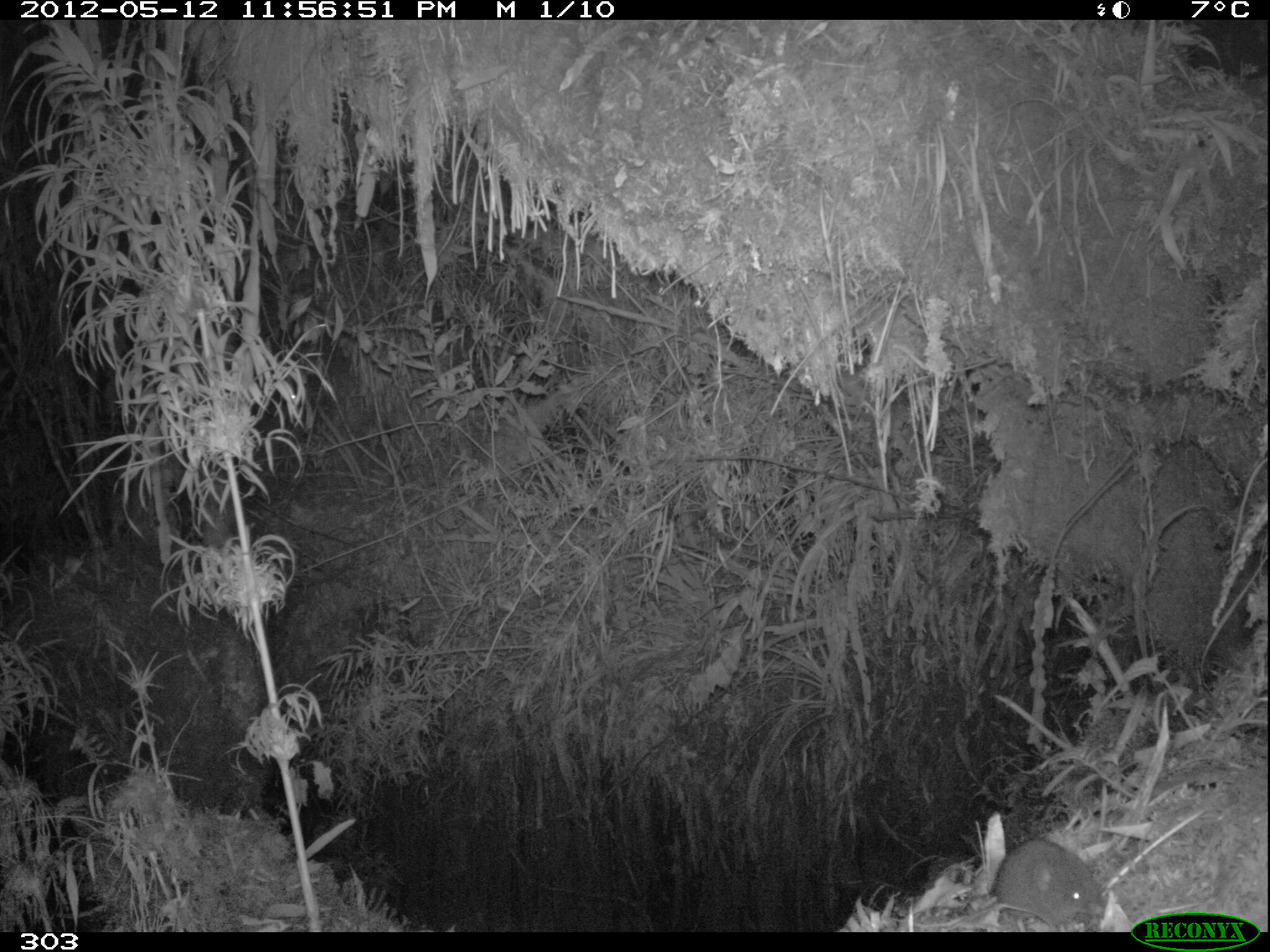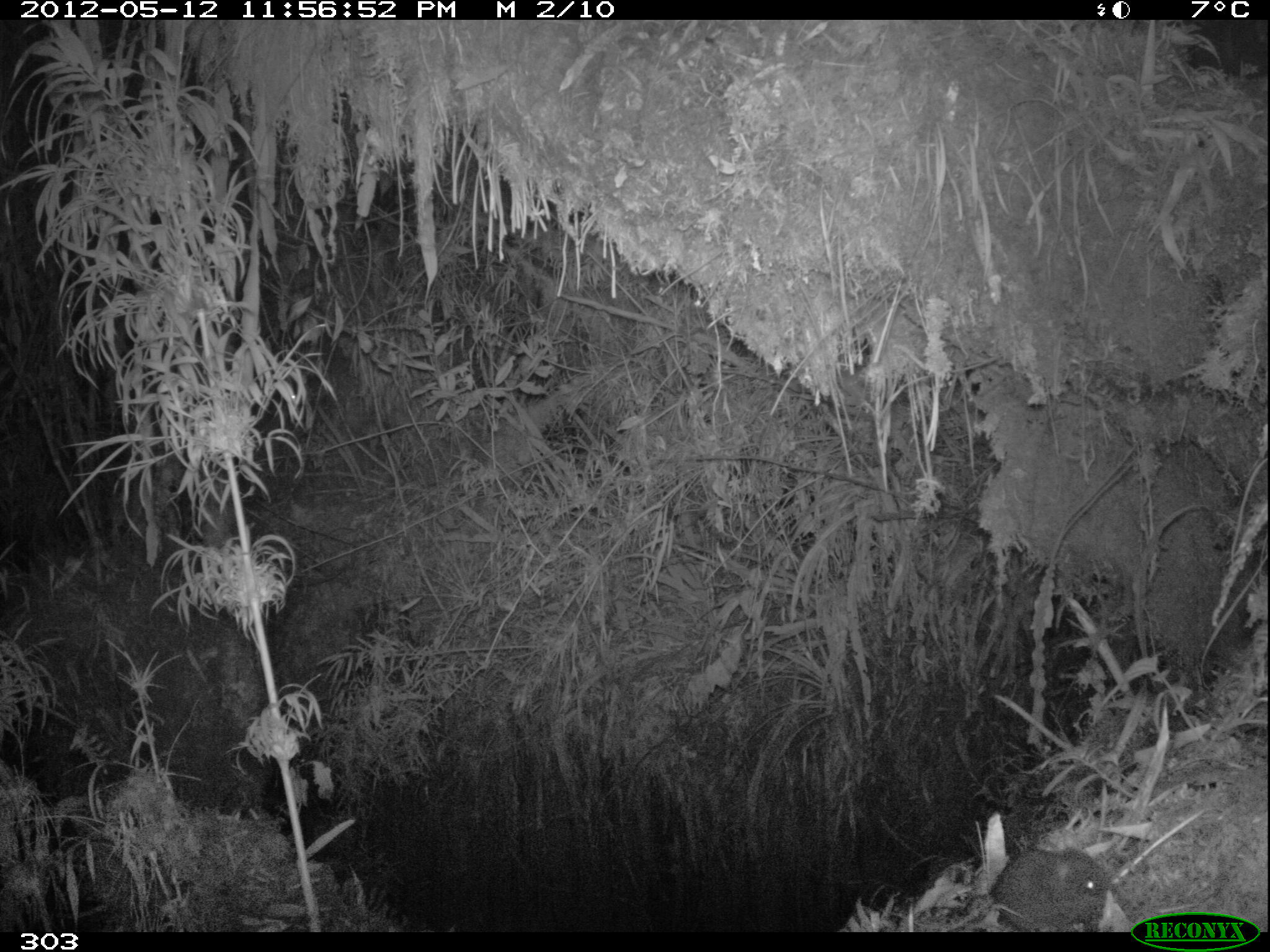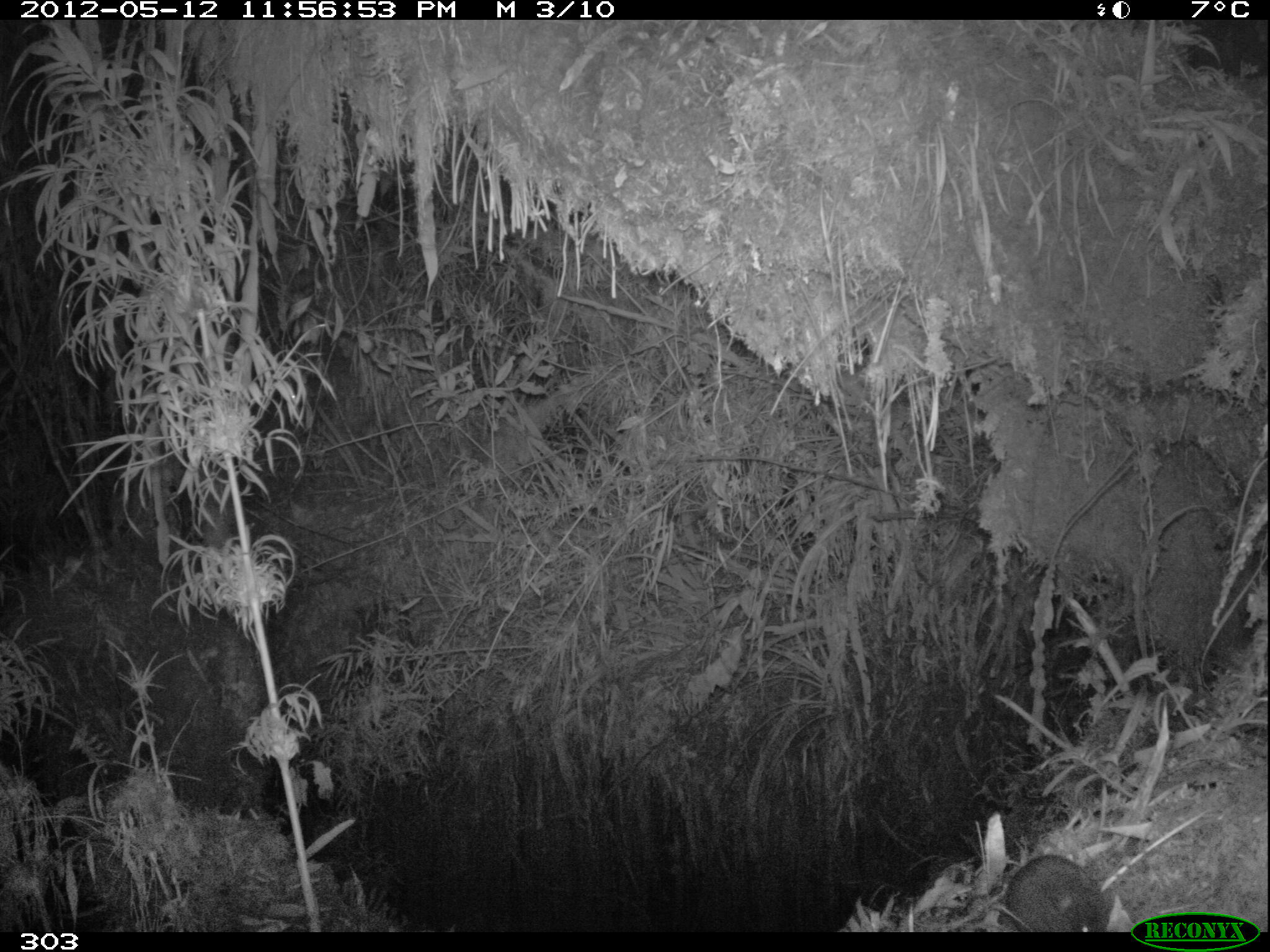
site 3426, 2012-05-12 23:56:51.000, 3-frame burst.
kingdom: Animalia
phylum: Chordata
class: Mammalia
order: Rodentia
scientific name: Rodentia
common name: rodents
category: unknown rodent